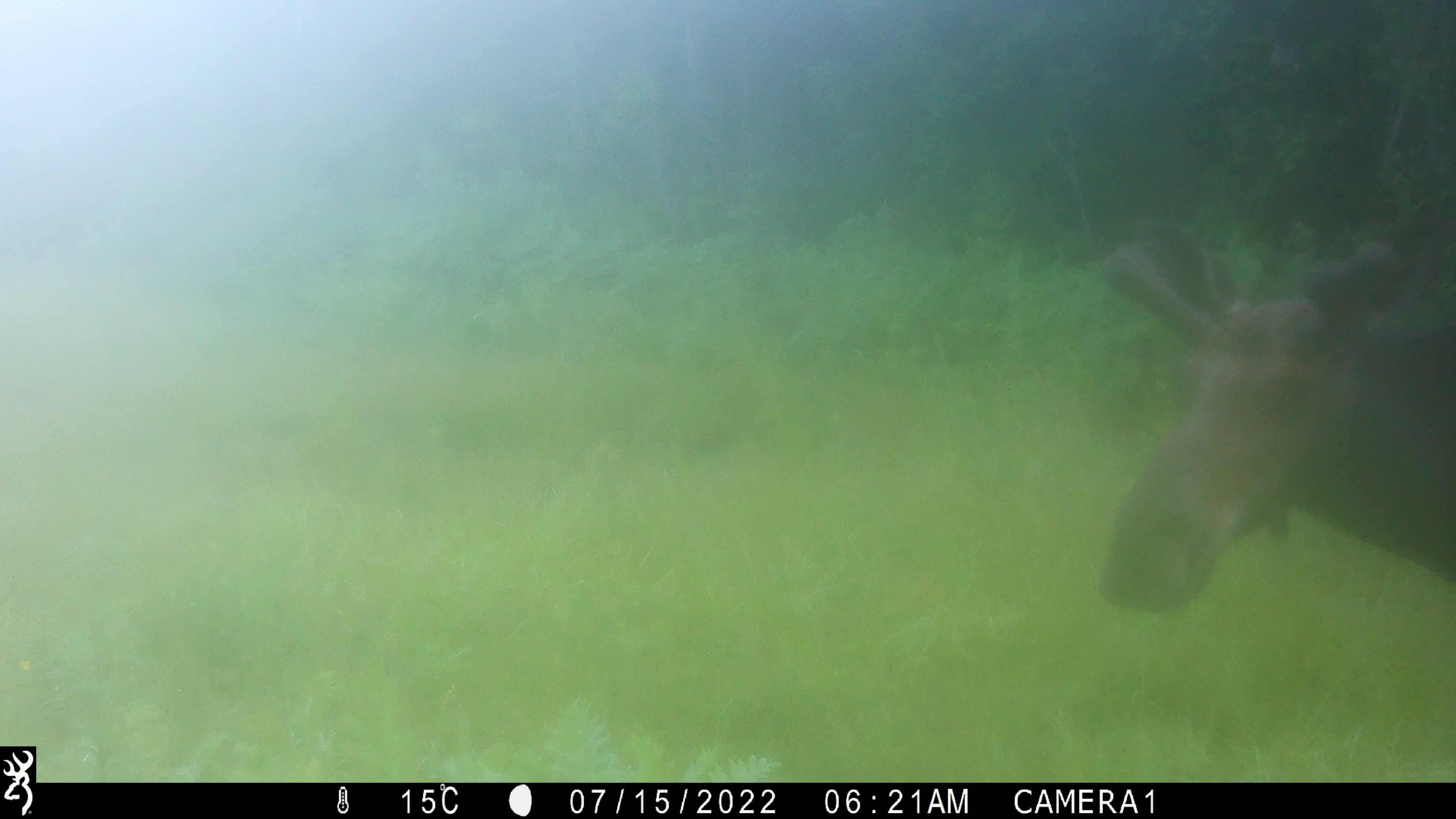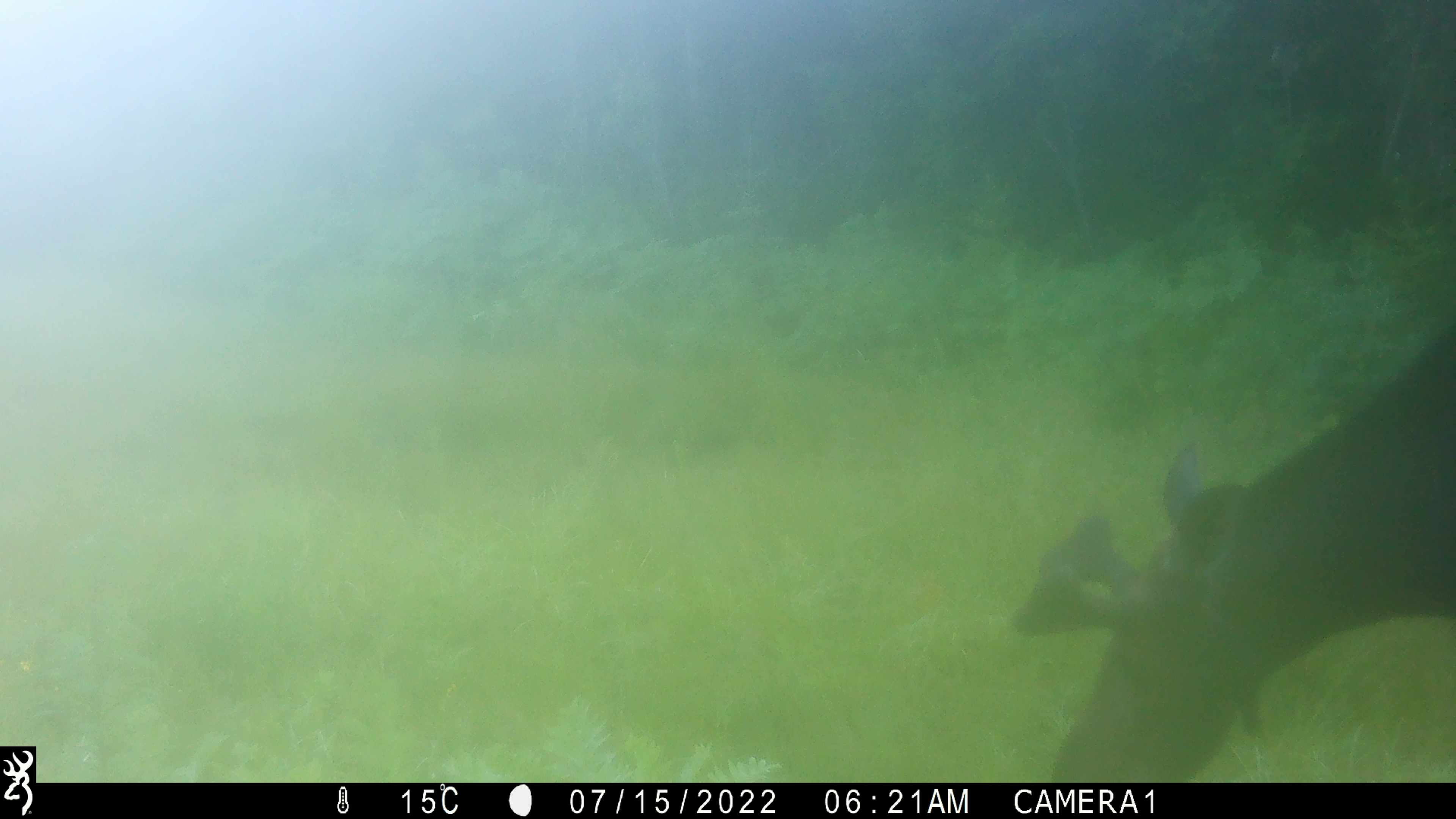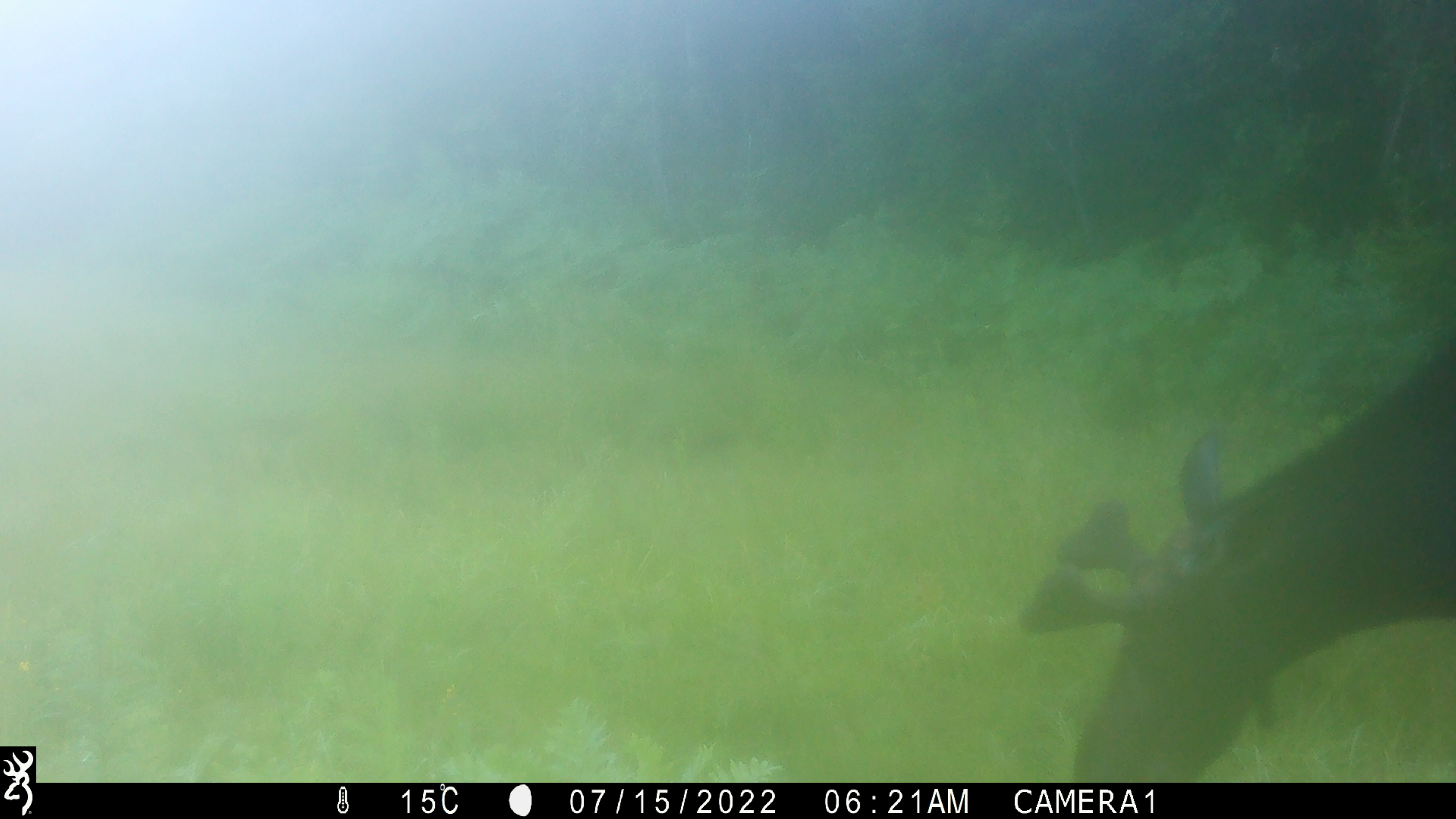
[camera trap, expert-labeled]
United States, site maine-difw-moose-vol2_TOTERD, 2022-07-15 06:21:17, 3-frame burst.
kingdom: Animalia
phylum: Chordata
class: Mammalia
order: Artiodactyla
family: Cervidae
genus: Alces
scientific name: Alces alces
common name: moose